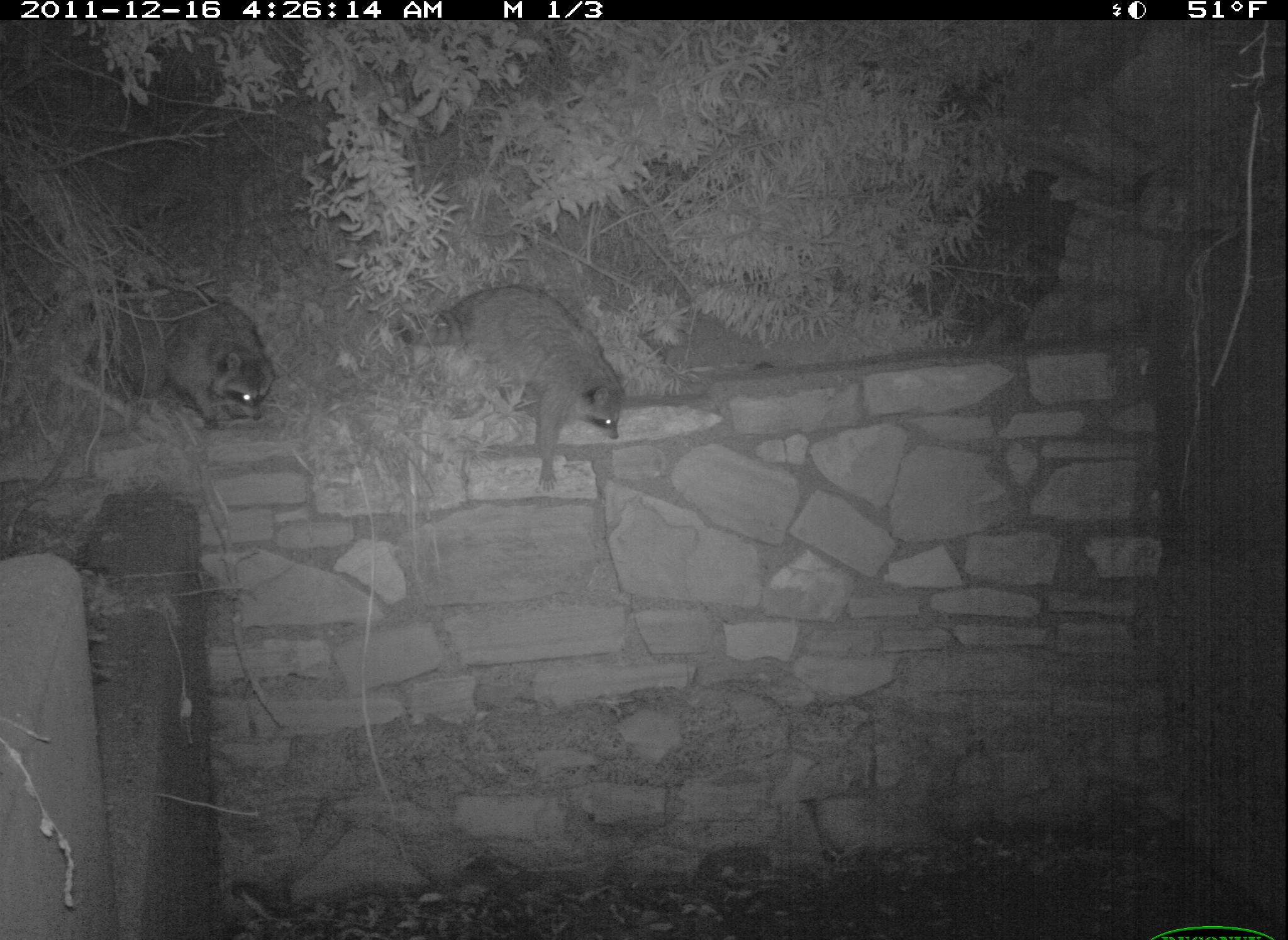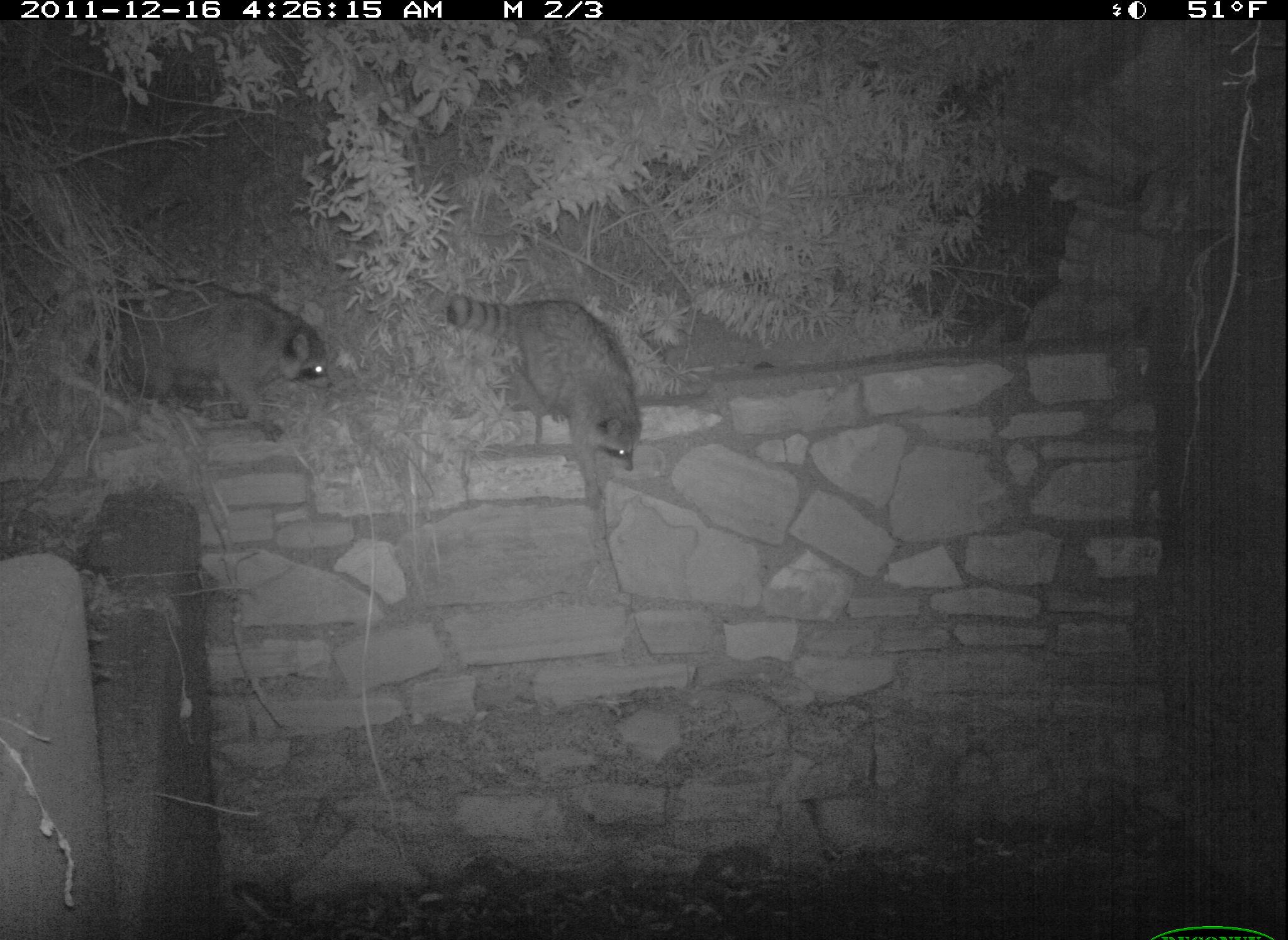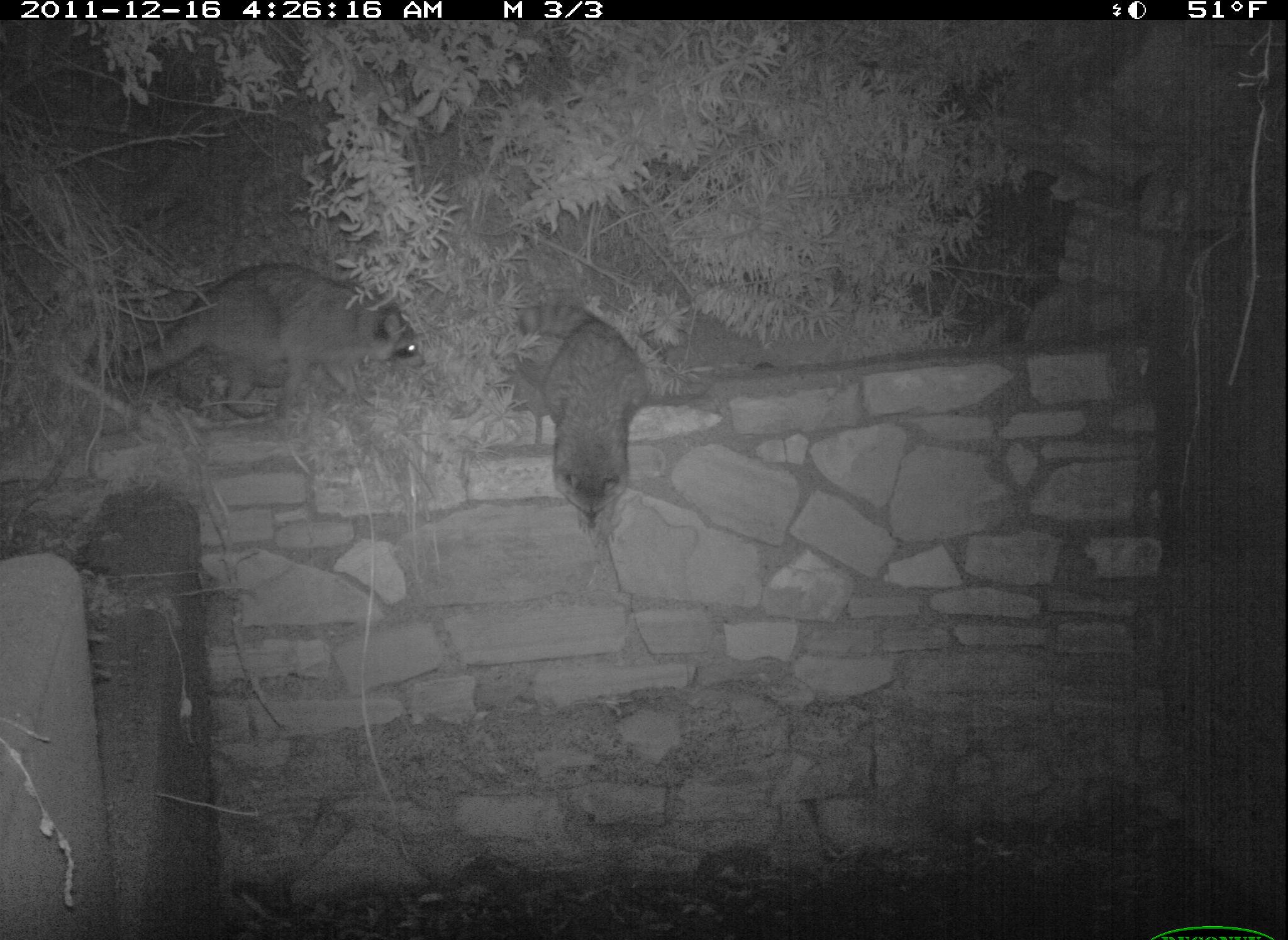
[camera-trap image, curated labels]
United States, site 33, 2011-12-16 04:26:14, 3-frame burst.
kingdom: Animalia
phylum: Chordata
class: Mammalia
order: Carnivora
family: Procyonidae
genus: Procyon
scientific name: Procyon lotor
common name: raccoon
Raccoon (Procyon lotor).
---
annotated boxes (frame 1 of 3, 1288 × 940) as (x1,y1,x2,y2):
raccoon: (383,275,630,498); (52,254,285,448)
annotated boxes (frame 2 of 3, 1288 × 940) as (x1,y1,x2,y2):
raccoon: (74,259,367,461); (431,285,652,493)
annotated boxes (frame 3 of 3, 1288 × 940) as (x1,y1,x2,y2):
raccoon: (114,253,433,440); (506,293,657,540)